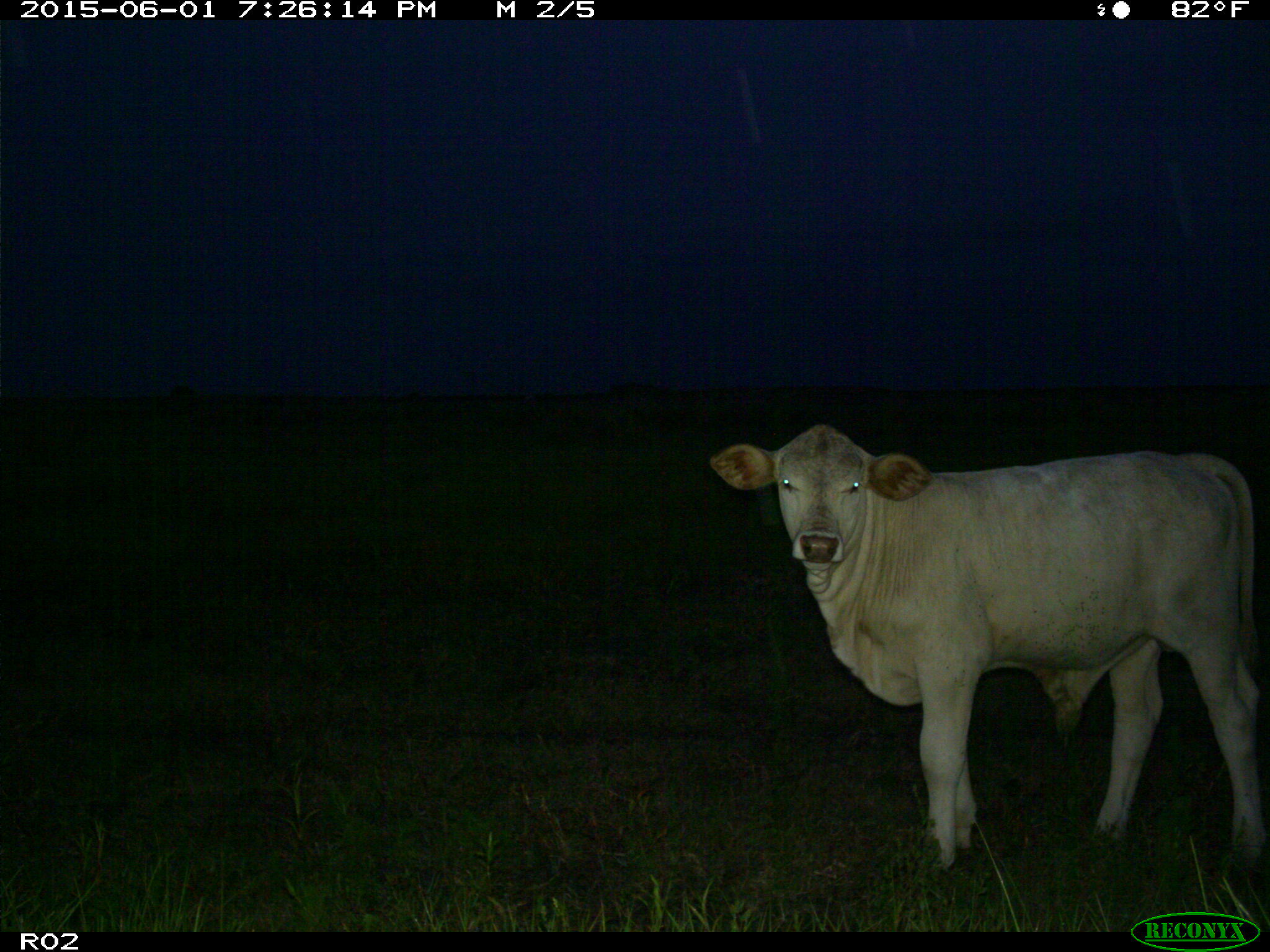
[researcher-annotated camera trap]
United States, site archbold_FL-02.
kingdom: Animalia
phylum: Chordata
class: Mammalia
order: Artiodactyla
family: Bovidae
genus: Bos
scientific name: Bos taurus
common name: domestic cow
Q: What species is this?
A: Bos taurus (domestic cow).